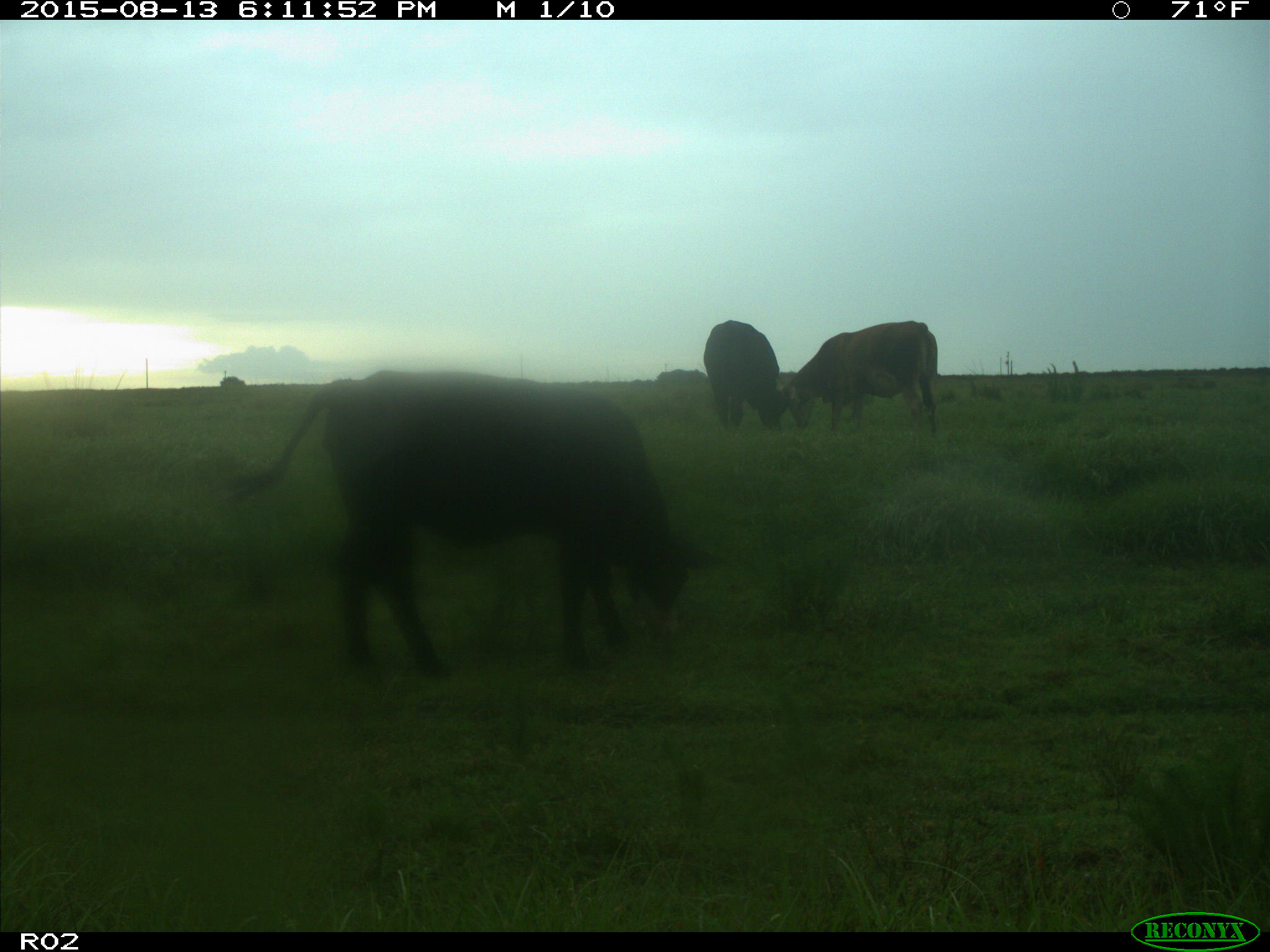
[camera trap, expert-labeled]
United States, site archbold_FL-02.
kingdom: Animalia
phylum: Chordata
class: Mammalia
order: Artiodactyla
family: Bovidae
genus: Bos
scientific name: Bos taurus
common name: domestic cow